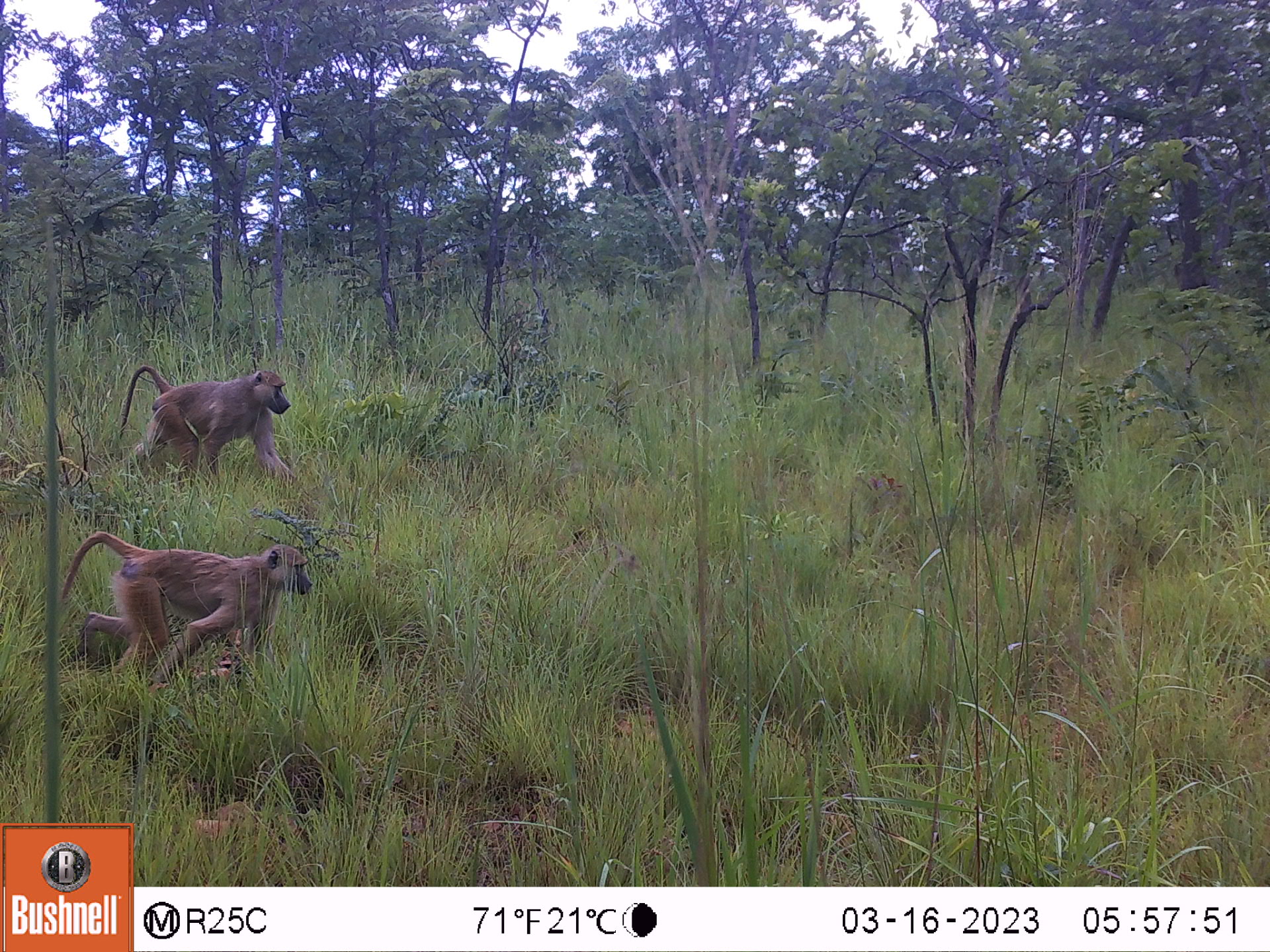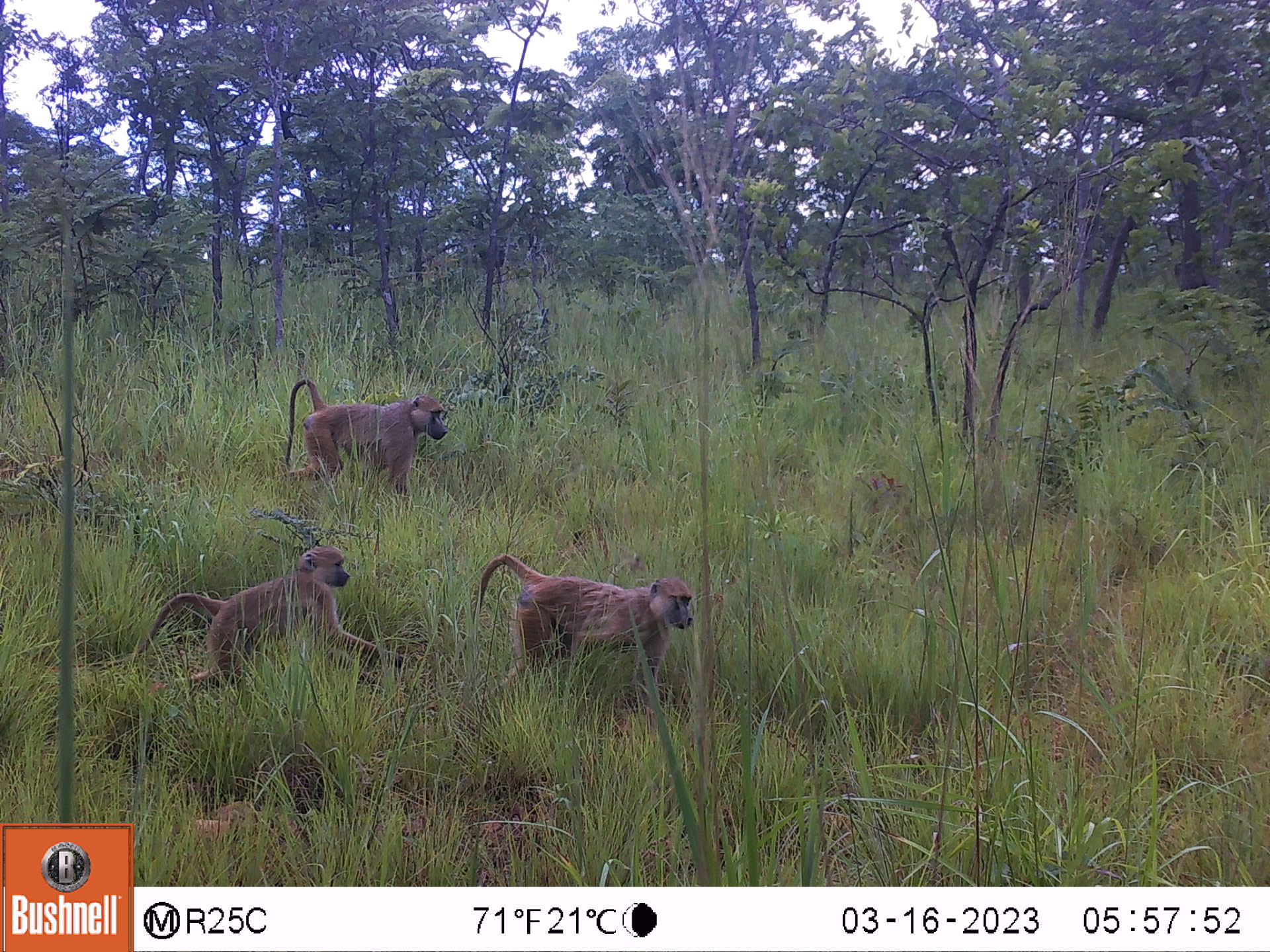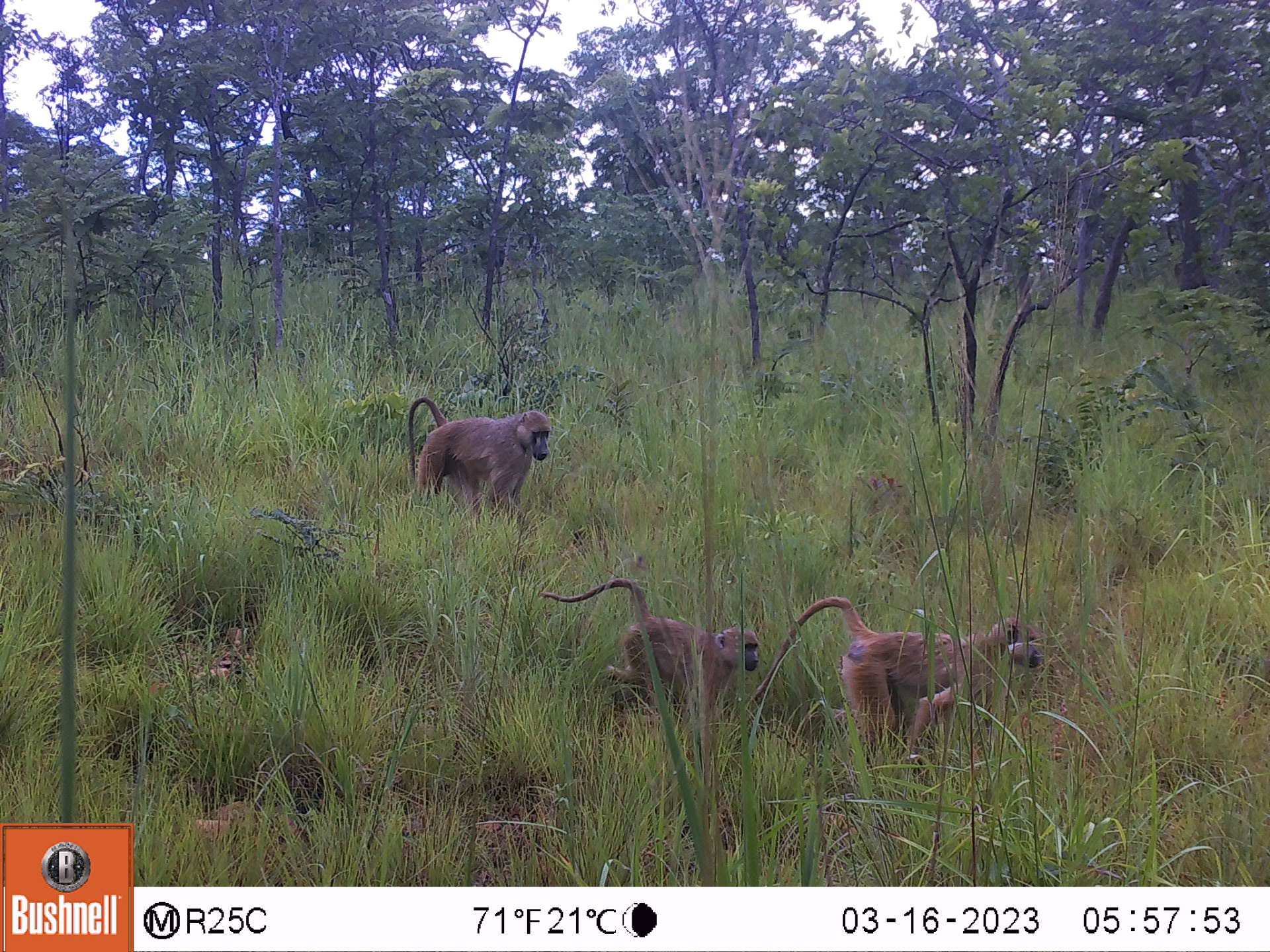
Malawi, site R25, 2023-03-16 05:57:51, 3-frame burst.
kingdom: Animalia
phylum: Chordata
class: Mammalia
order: Primates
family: Cercopithecidae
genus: Papio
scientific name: Papio cynocephalus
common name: yellow baboon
Yellow baboon (Papio cynocephalus), count 2.